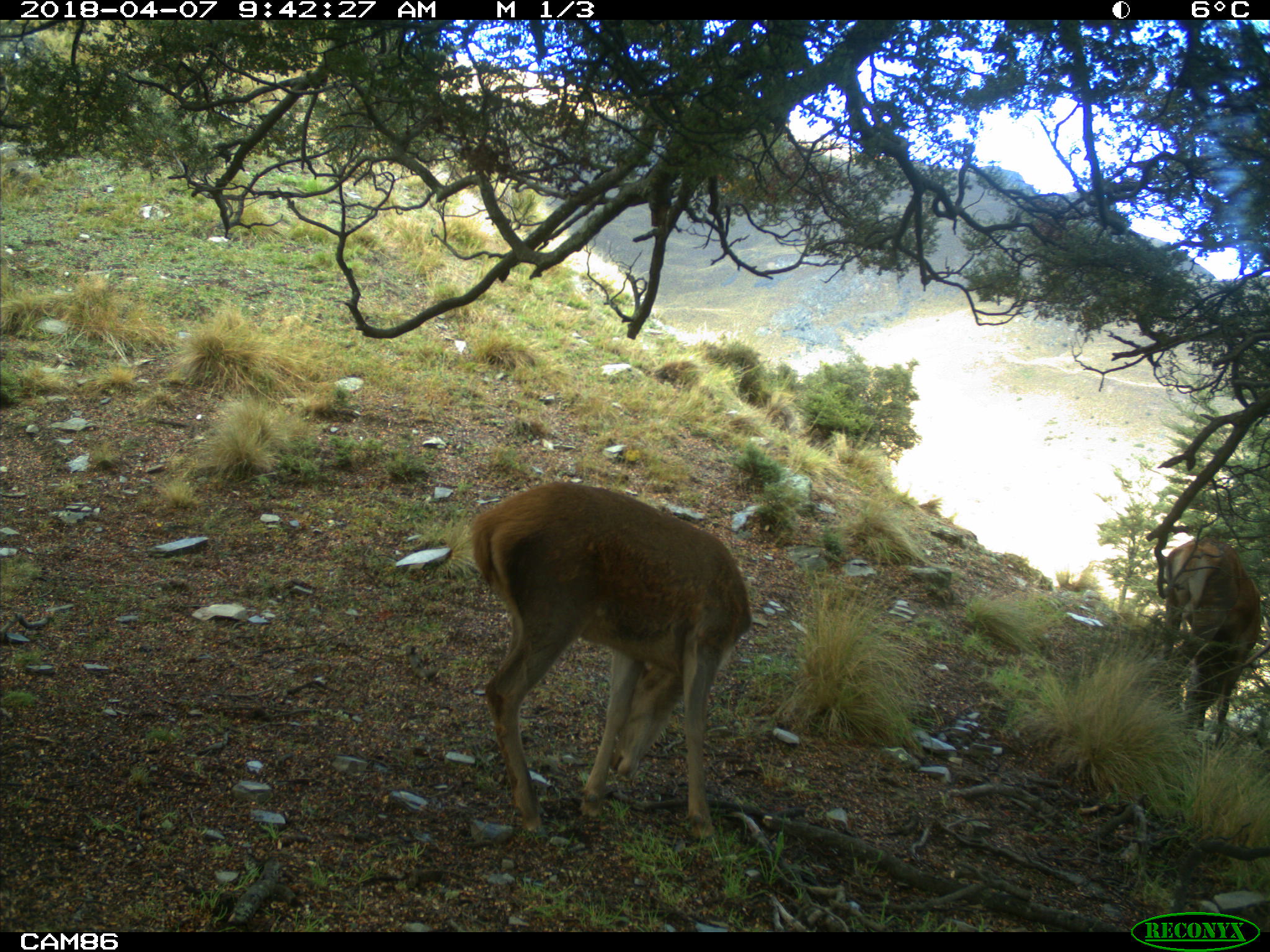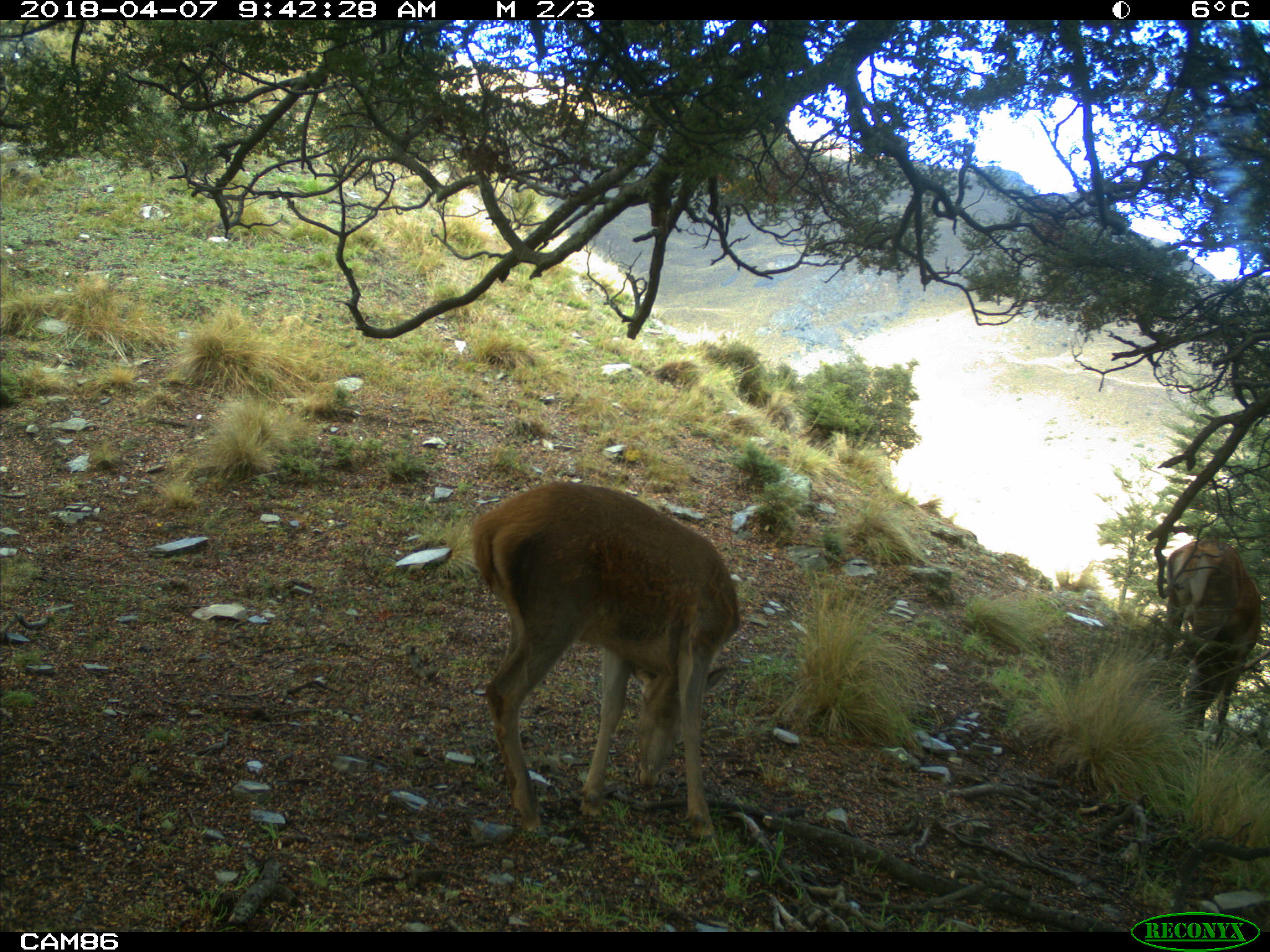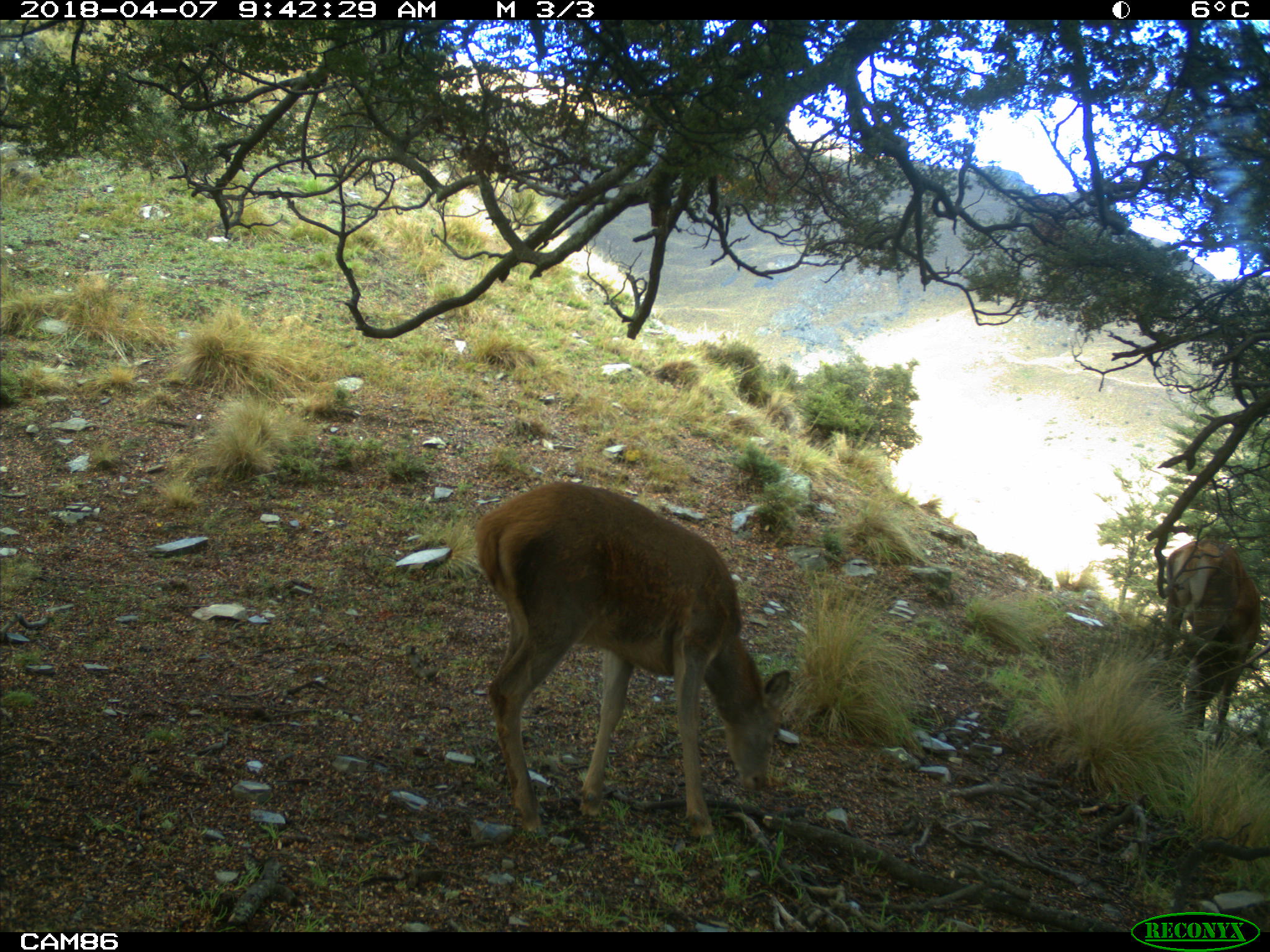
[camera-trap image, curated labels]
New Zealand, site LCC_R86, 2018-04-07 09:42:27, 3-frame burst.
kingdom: Animalia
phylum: Chordata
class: Mammalia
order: Artiodactyla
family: Cervidae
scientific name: Cervidae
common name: deer